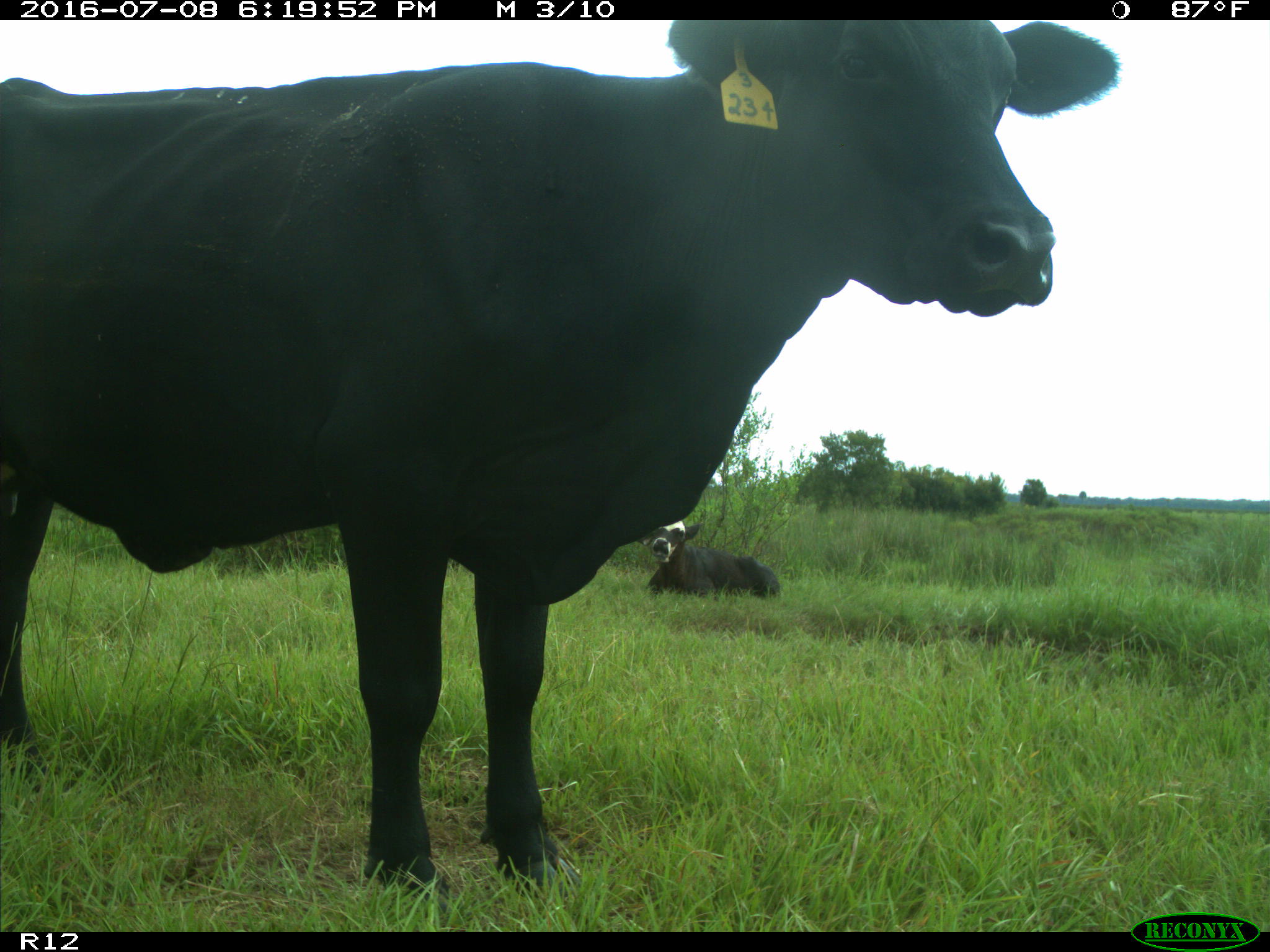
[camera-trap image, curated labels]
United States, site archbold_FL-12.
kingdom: Animalia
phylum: Chordata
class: Mammalia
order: Artiodactyla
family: Bovidae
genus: Bos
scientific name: Bos taurus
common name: domestic cow